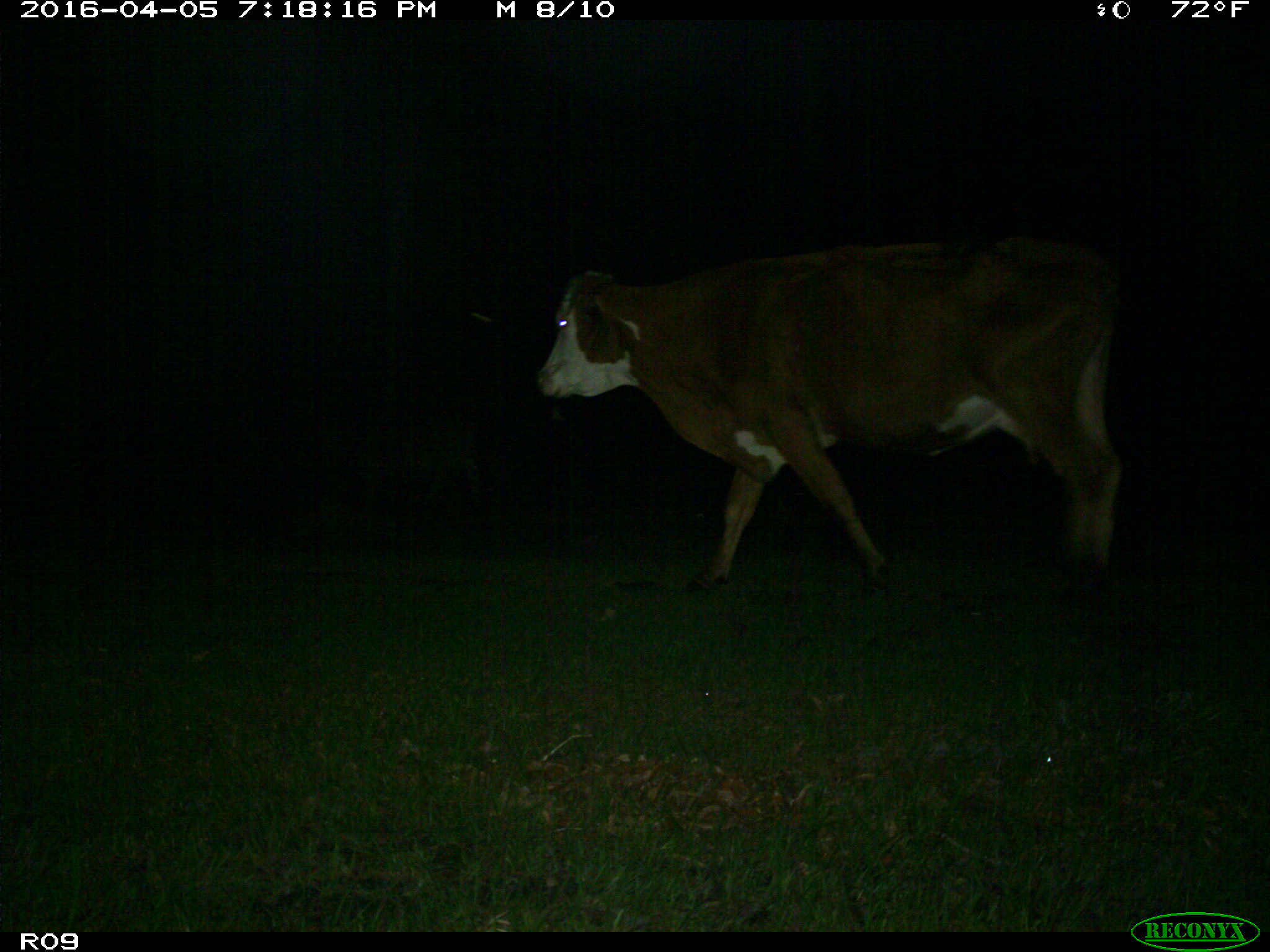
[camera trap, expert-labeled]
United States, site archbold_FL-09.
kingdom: Animalia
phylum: Chordata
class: Mammalia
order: Artiodactyla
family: Bovidae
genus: Bos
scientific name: Bos taurus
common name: domestic cow